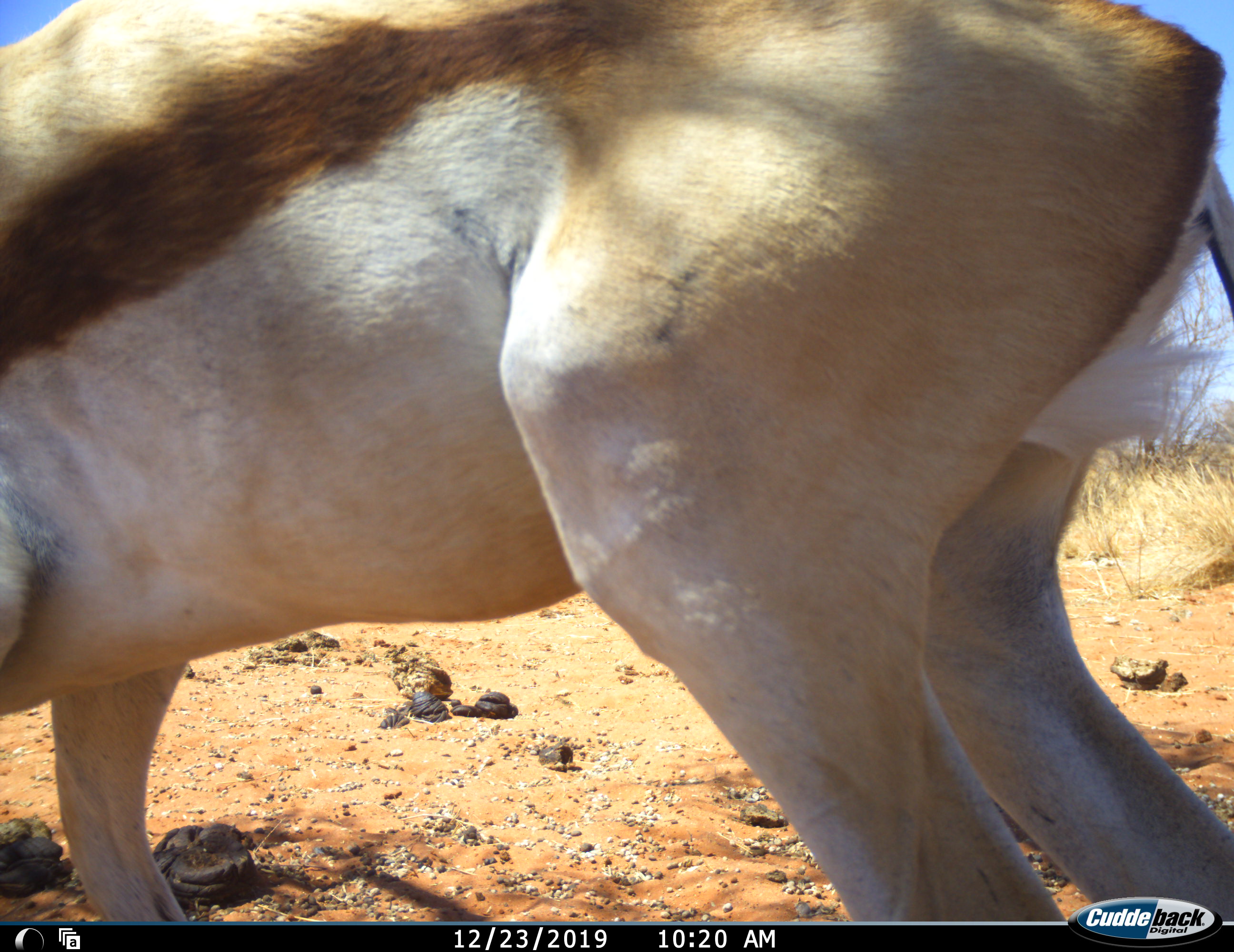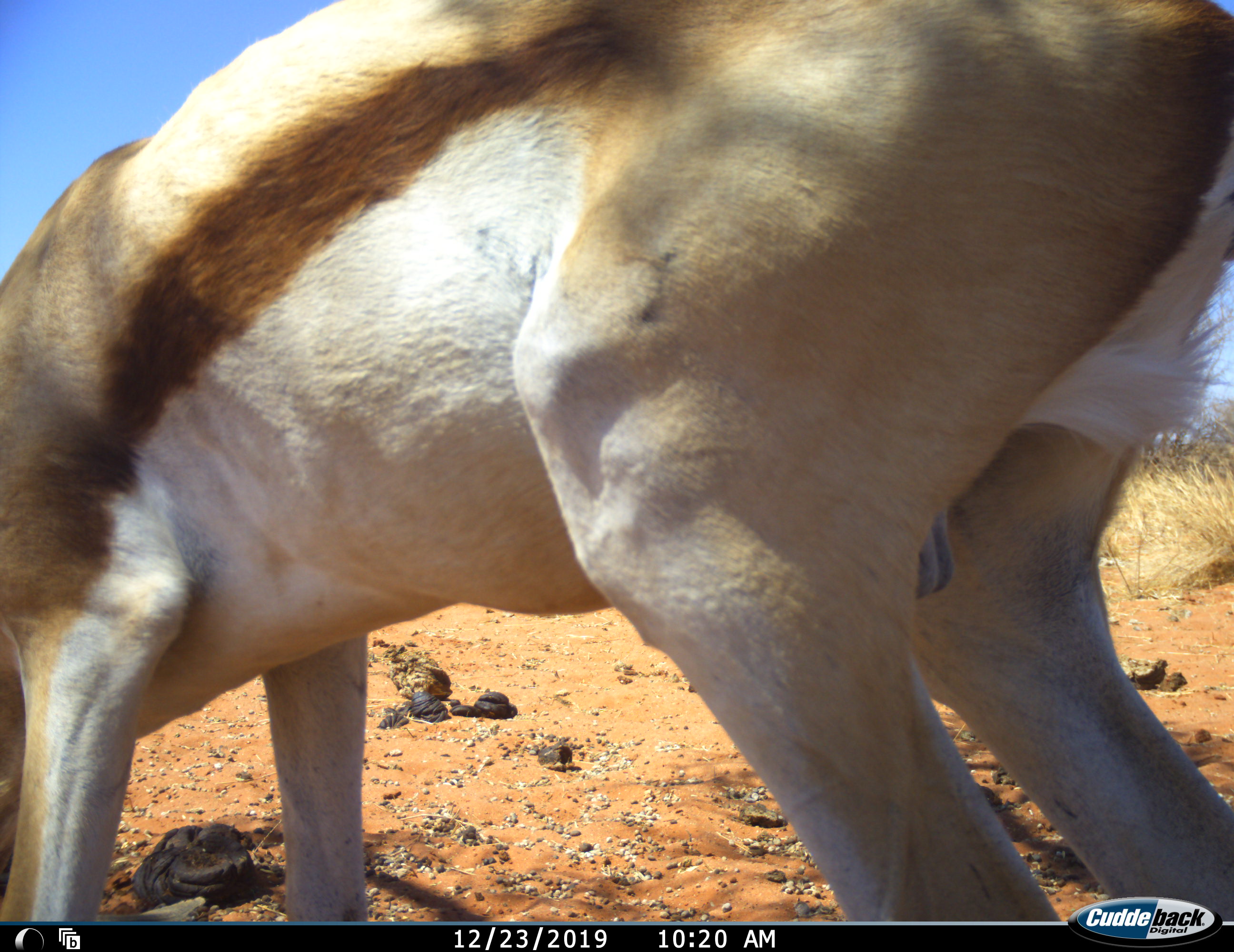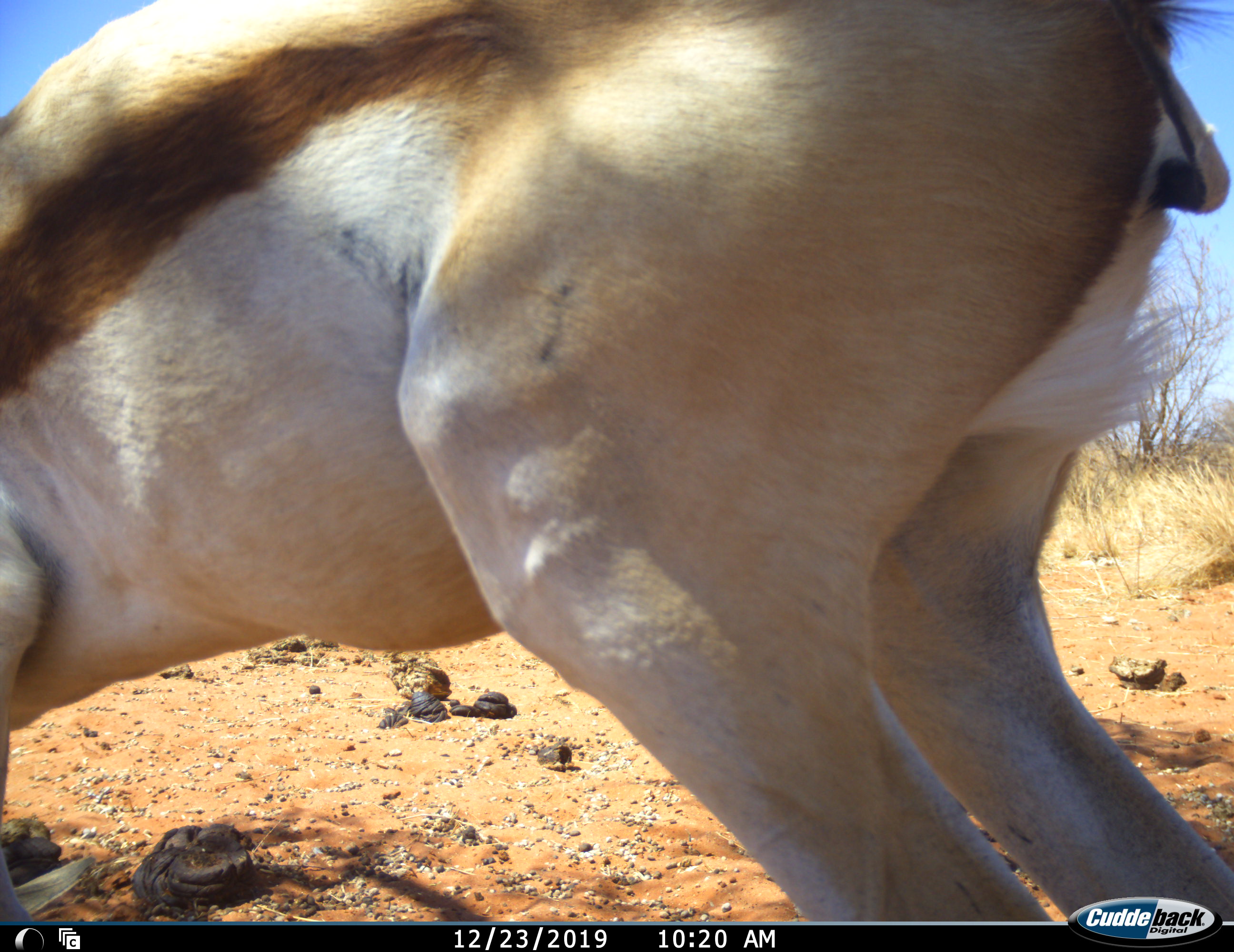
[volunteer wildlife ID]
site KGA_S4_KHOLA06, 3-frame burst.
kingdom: Animalia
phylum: Chordata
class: Mammalia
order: Artiodactyla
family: Bovidae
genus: Antidorcas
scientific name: Antidorcas marsupialis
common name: springbok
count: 1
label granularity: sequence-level